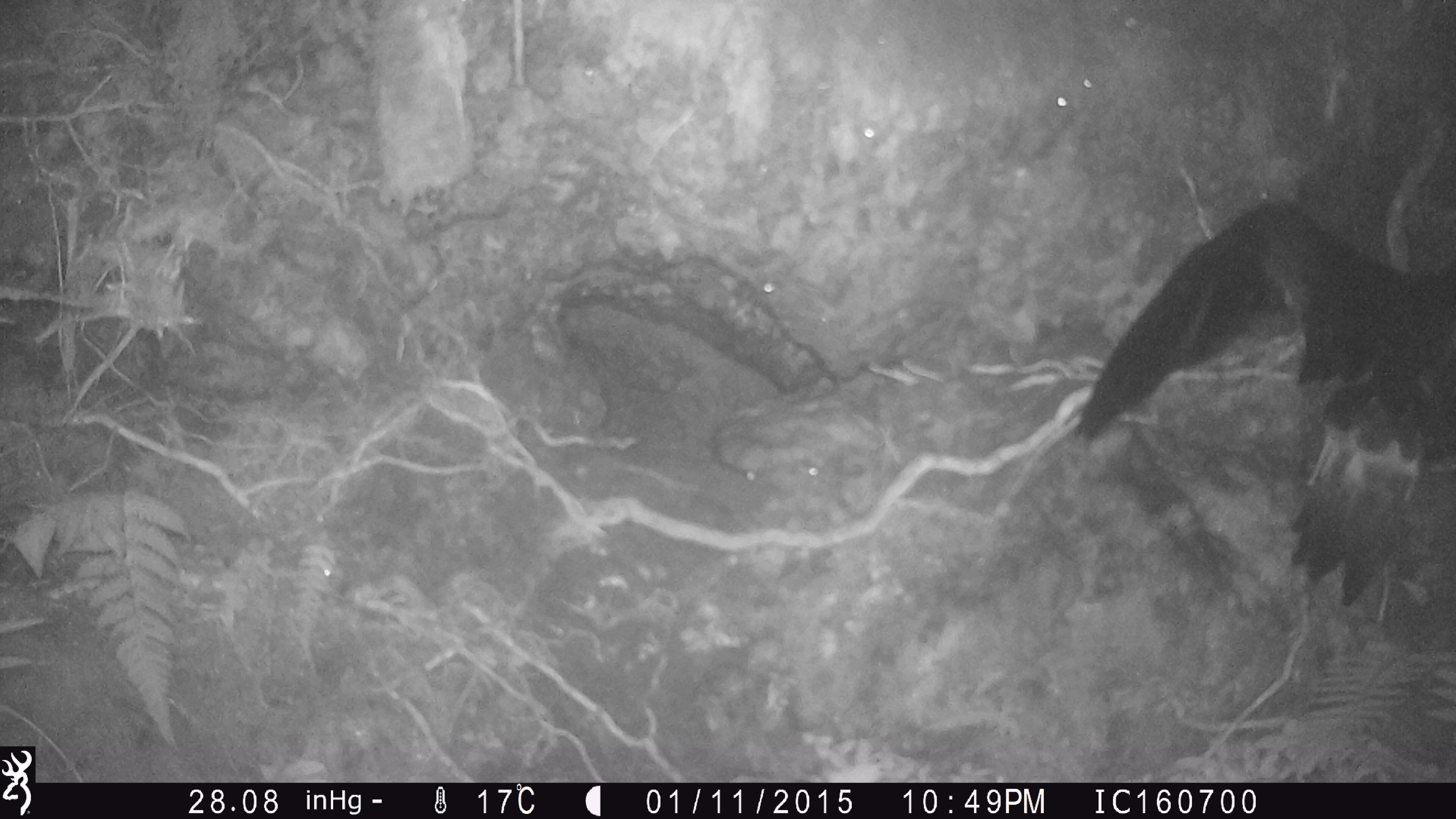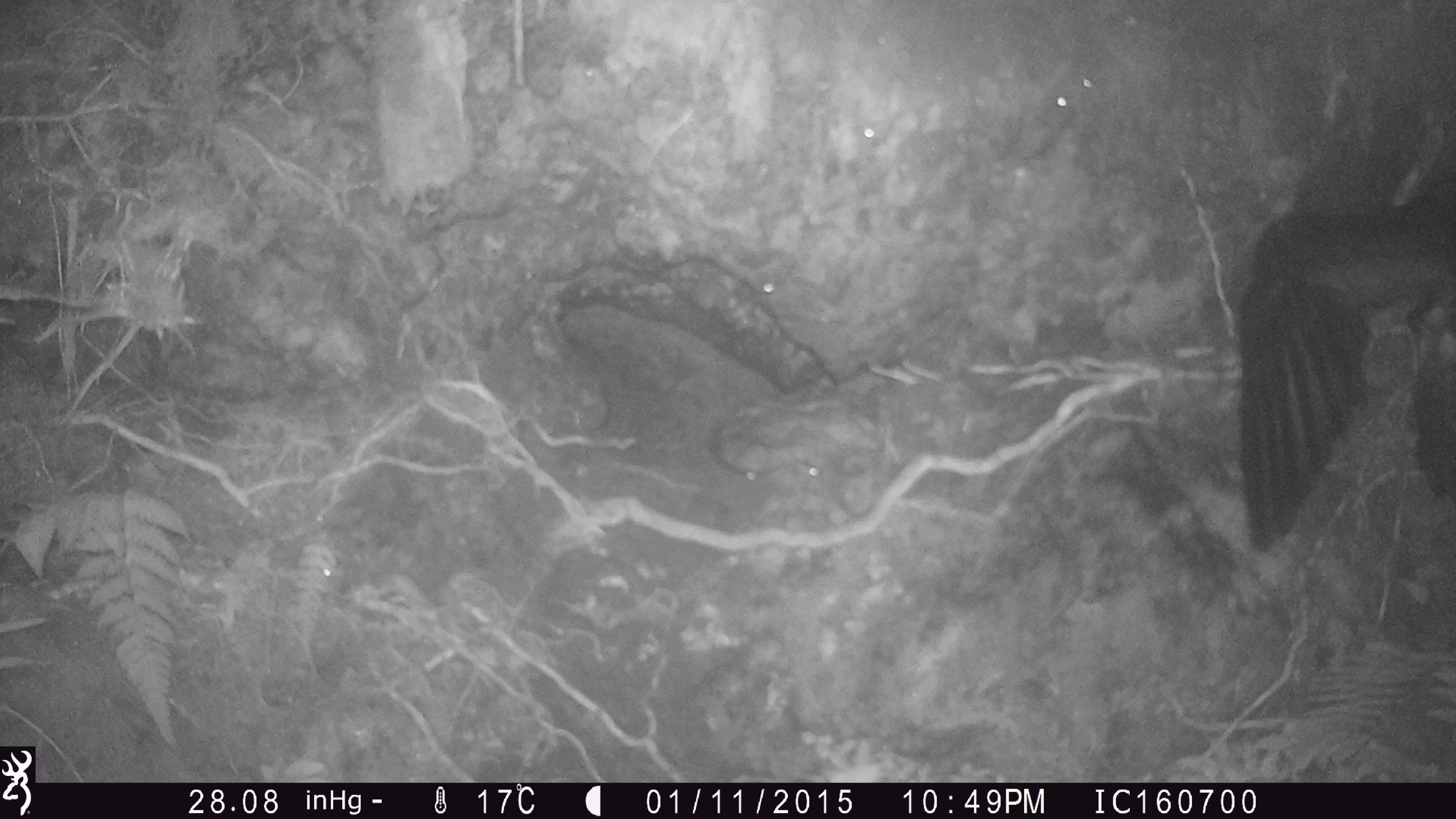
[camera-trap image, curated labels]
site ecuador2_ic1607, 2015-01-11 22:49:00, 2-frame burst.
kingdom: Animalia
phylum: Chordata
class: Aves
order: Procellariiformes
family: Procellariidae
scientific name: Procellariidae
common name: petrel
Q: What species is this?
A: Petrel (Procellariidae).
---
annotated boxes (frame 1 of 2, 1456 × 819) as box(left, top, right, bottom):
petrel: box(1063, 180, 1456, 613)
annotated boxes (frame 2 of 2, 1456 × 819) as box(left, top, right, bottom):
petrel: box(1235, 189, 1455, 545)